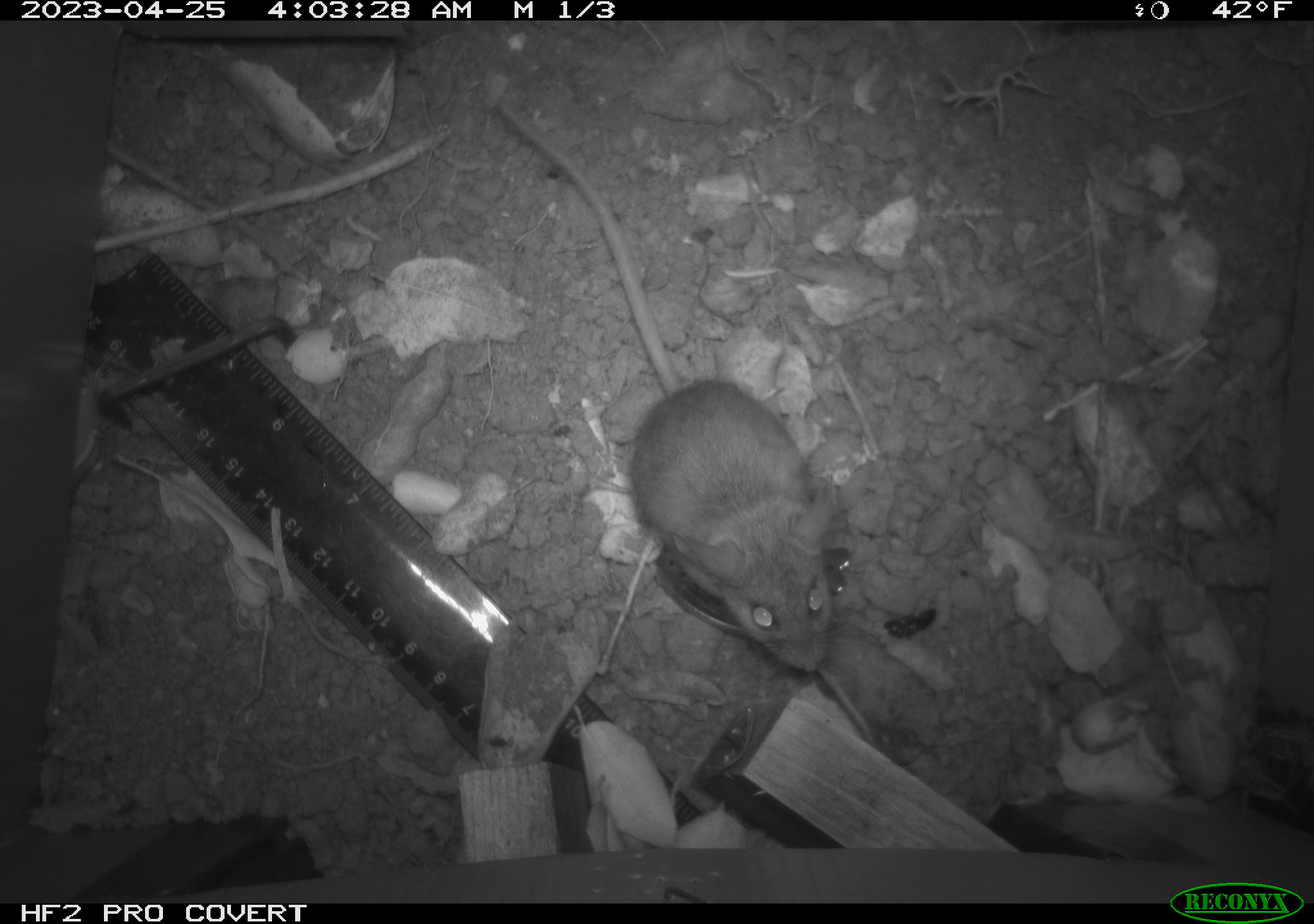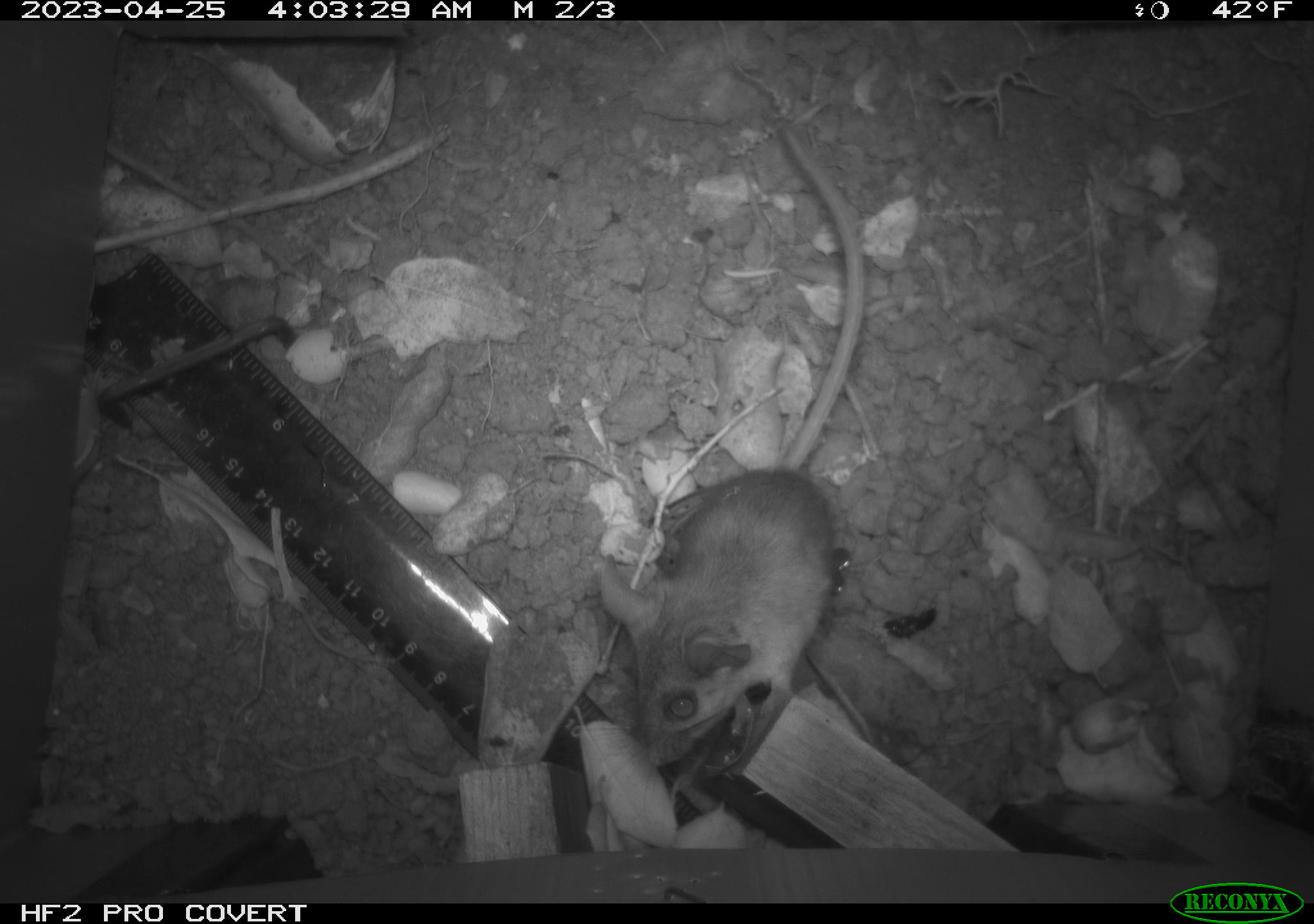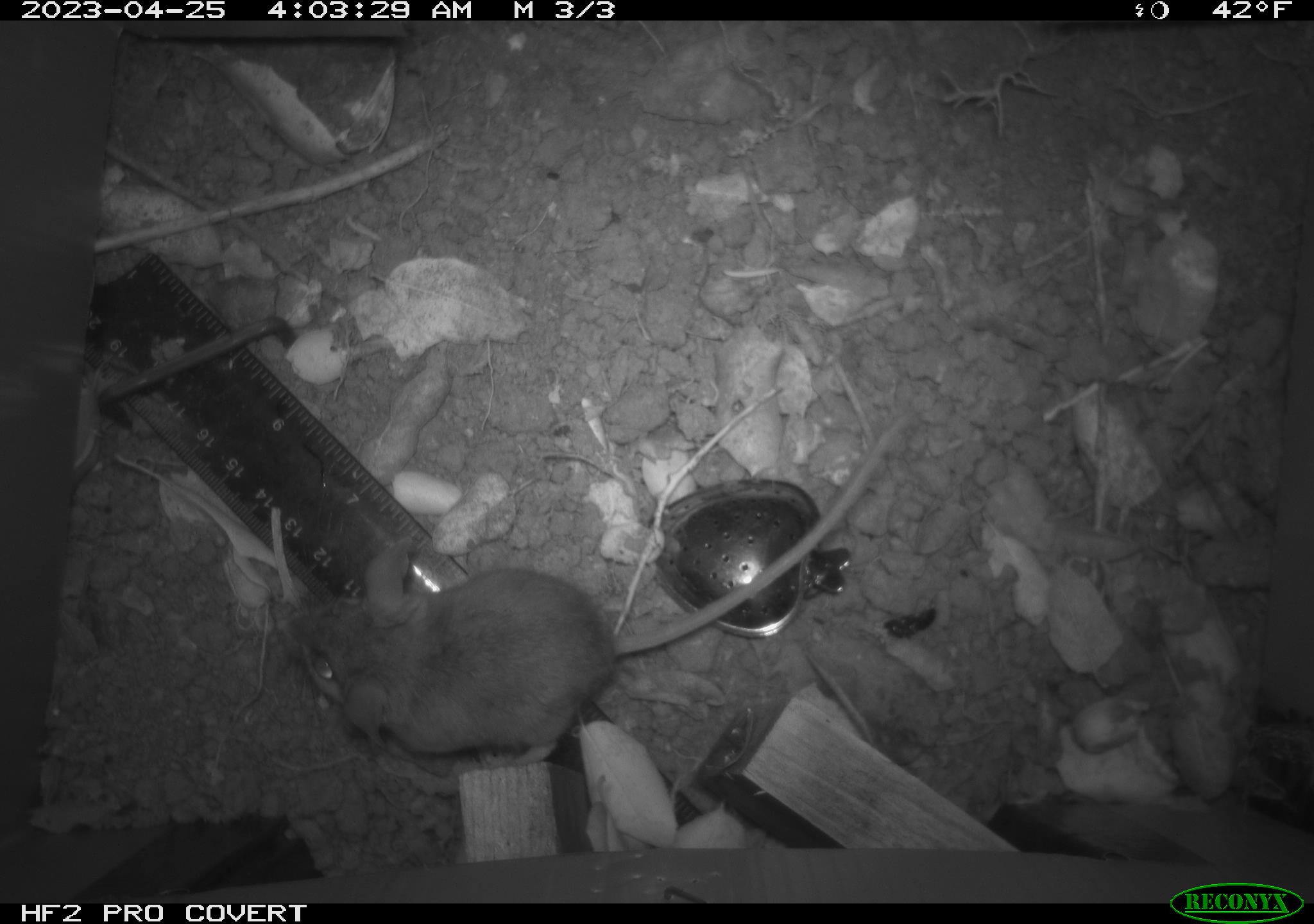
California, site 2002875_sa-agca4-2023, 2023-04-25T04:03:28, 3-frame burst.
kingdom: Animalia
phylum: Chordata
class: Mammalia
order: Rodentia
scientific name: Rodentia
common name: mouse species